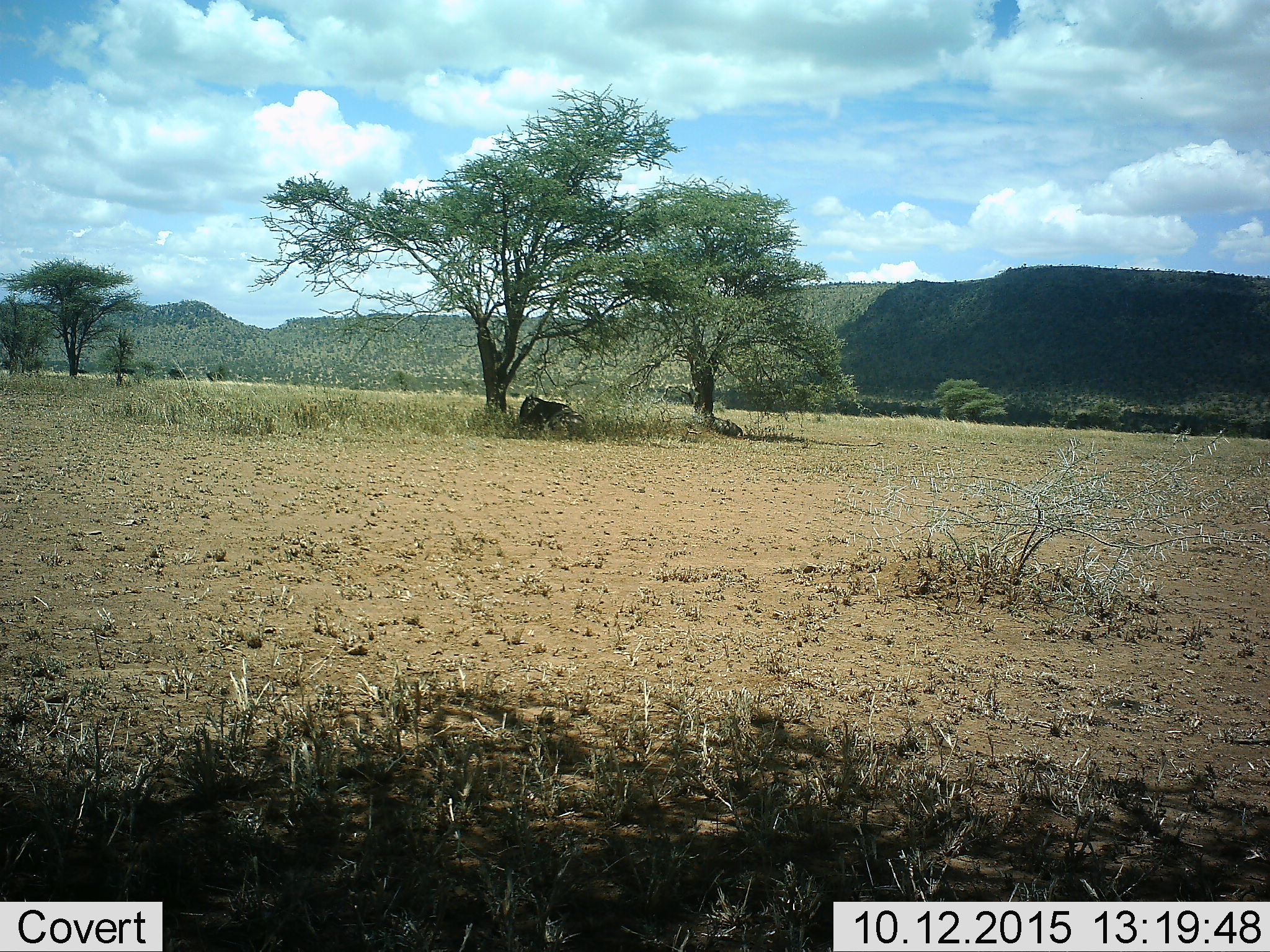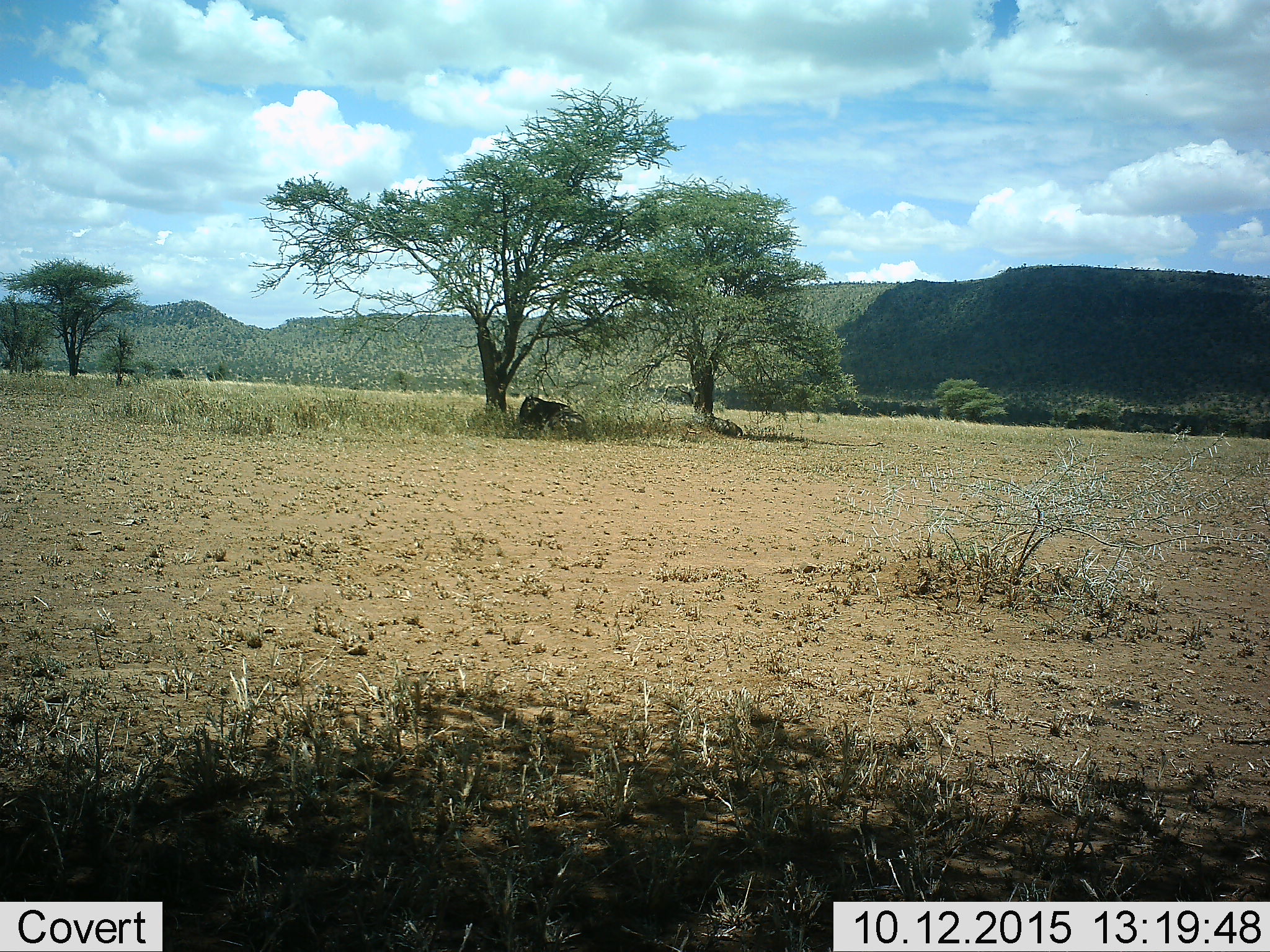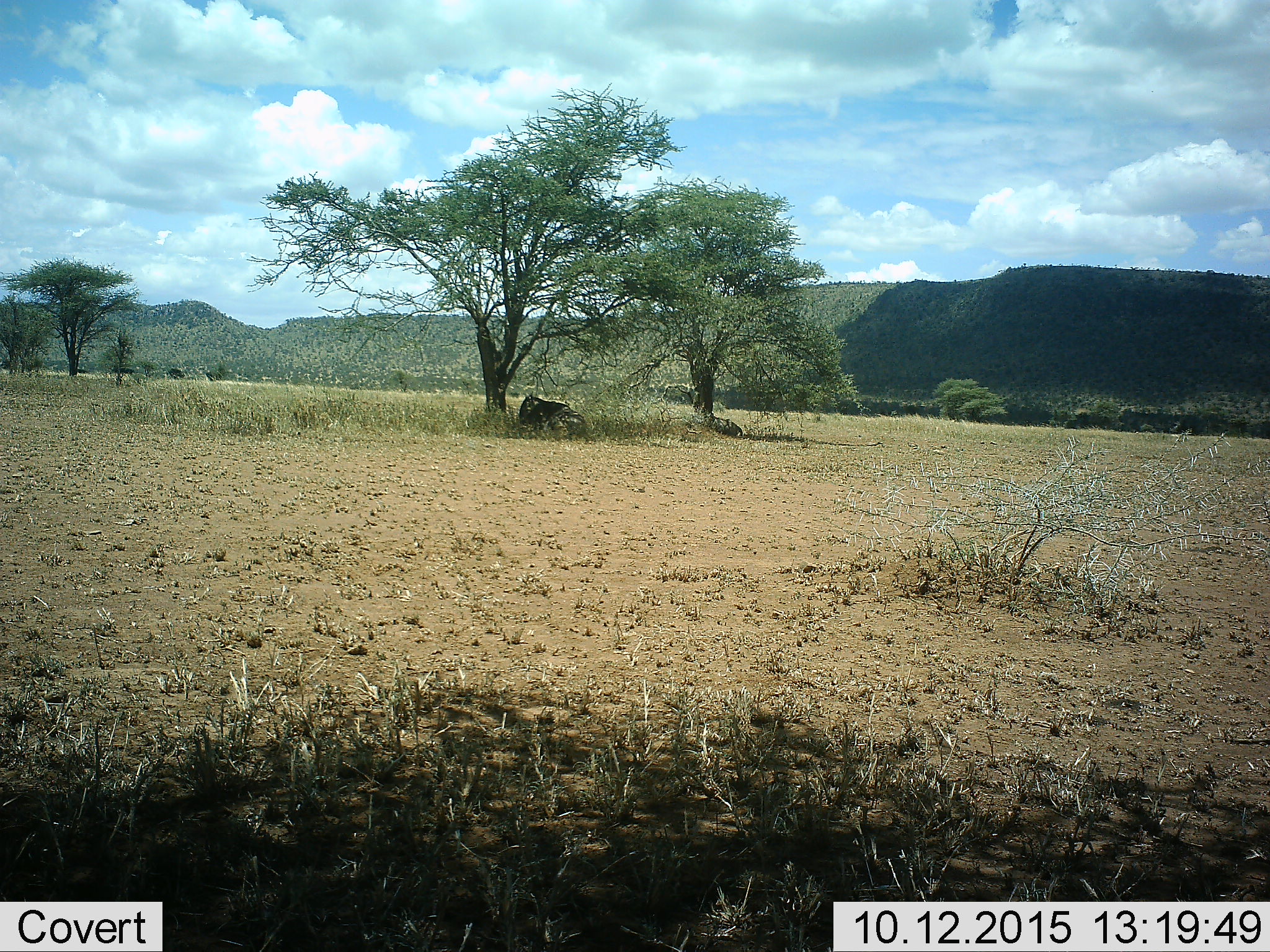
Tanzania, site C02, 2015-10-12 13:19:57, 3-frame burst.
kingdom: Animalia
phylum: Chordata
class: Mammalia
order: Artiodactyla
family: Bovidae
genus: Connochaetes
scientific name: Connochaetes taurinus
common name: blue wildebeest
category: wildebeest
Wildebeest (blue wildebeest) (Connochaetes taurinus), count 2. Behavior (volunteer vote fractions): standing 0%, resting 100%, moving 0%, interacting 0%. Young present (vote fraction): 0%. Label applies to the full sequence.